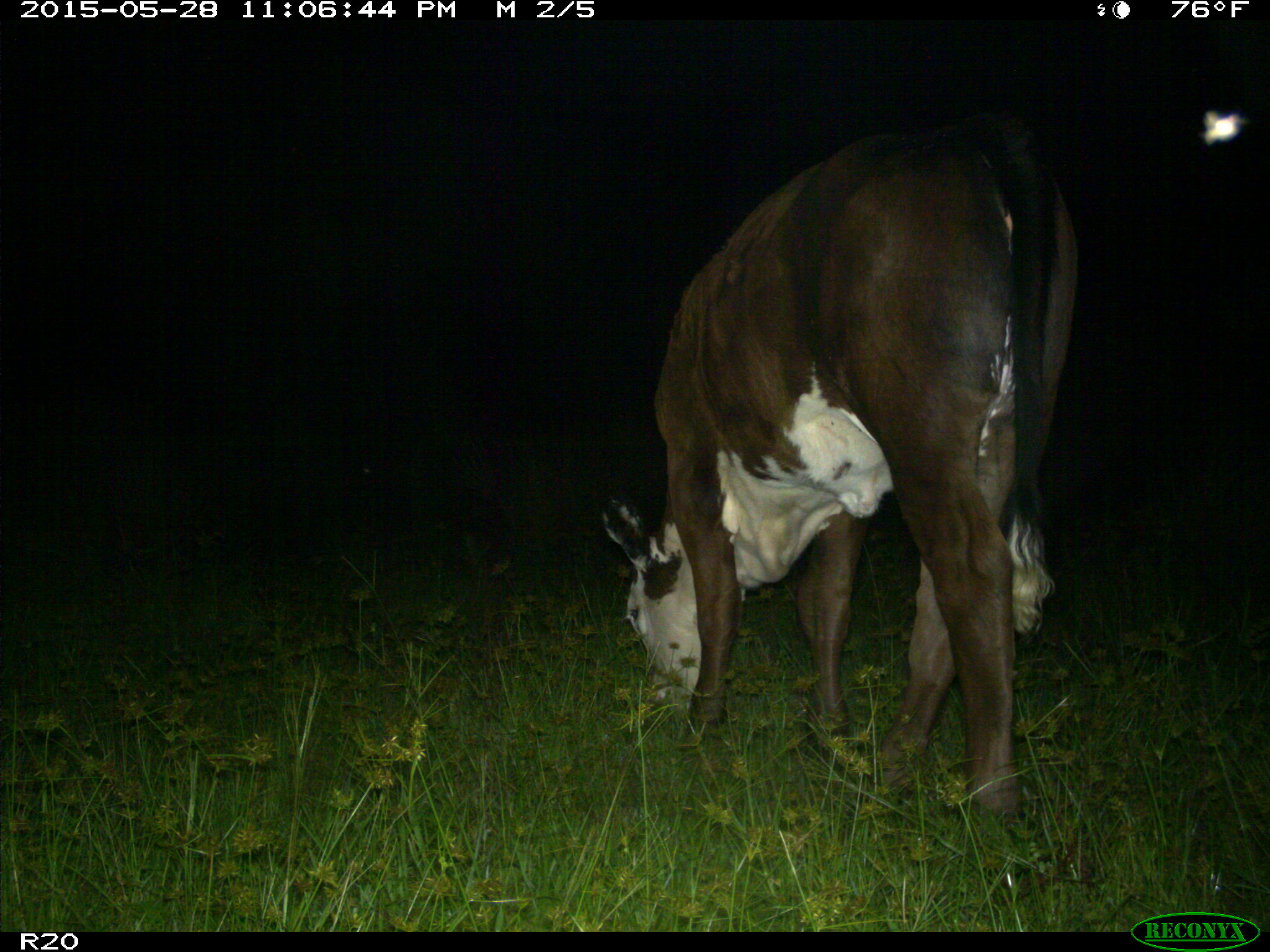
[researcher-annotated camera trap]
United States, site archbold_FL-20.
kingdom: Animalia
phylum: Chordata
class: Mammalia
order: Artiodactyla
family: Bovidae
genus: Bos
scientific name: Bos taurus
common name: domestic cow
Bos taurus (domestic cow).